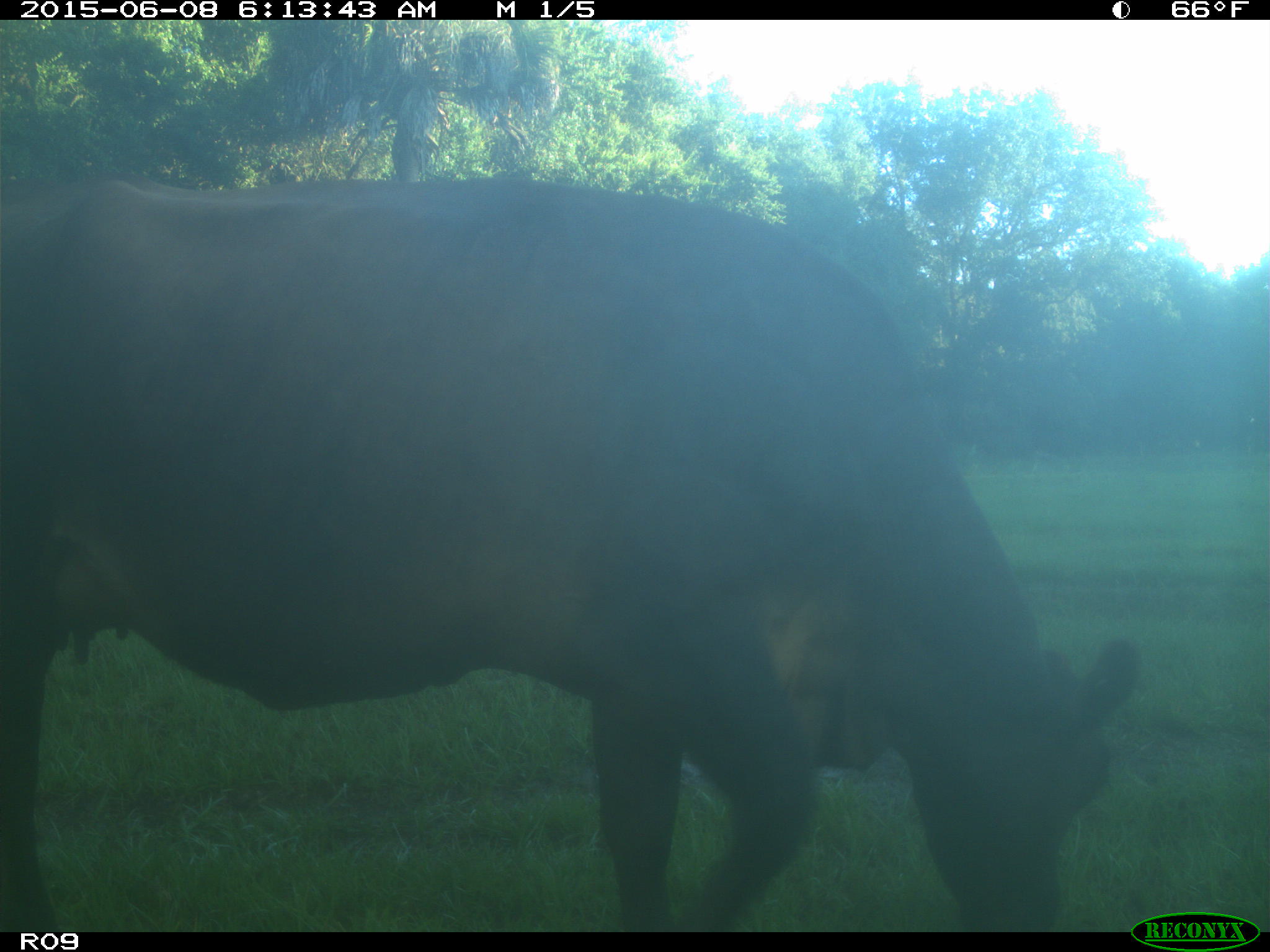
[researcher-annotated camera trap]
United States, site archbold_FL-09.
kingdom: Animalia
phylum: Chordata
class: Mammalia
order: Artiodactyla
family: Bovidae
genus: Bos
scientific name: Bos taurus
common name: domestic cow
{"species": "Bos taurus (domestic cow)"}